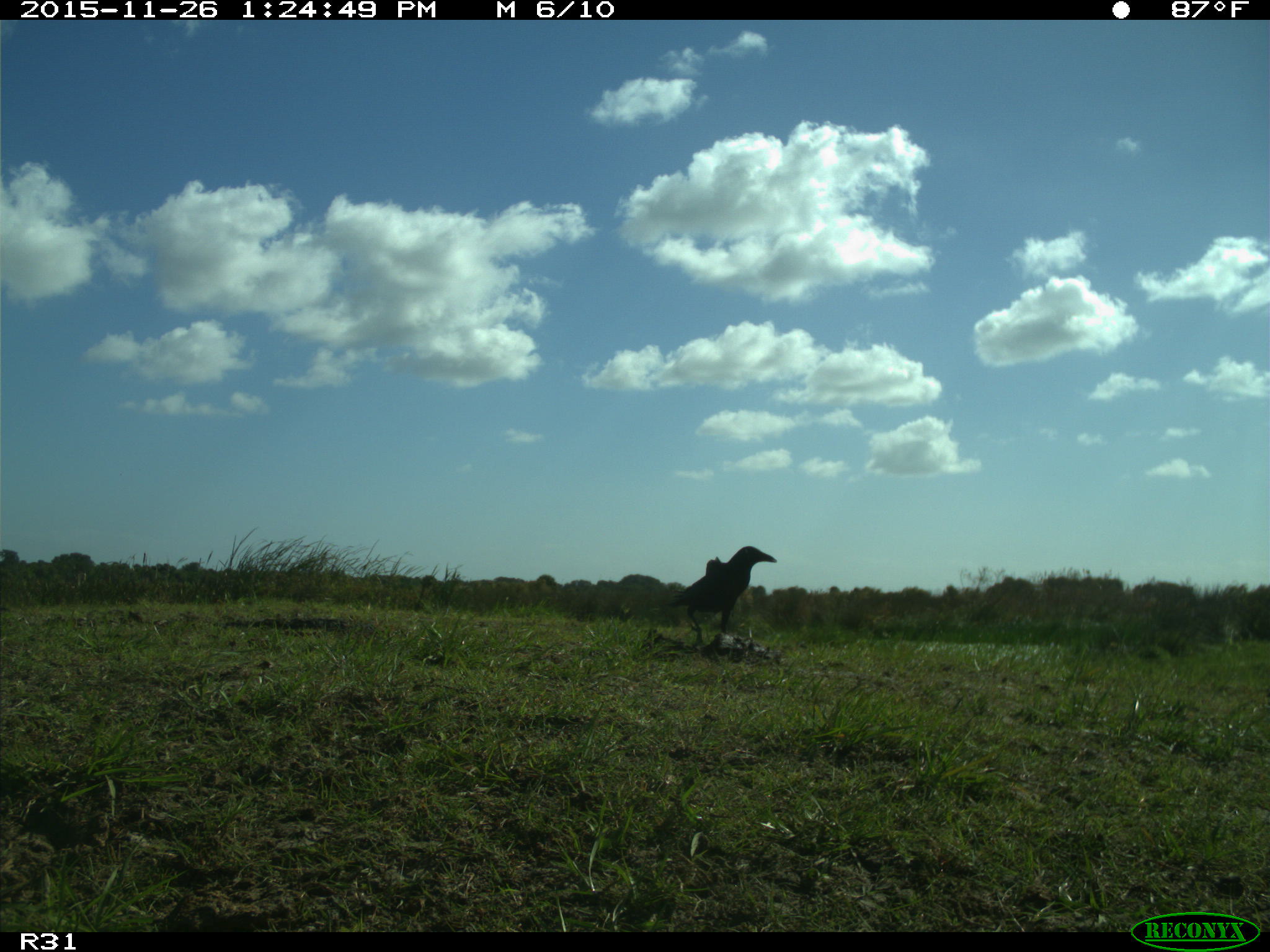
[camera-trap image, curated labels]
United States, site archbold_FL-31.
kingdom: Animalia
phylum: Chordata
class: Aves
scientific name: Aves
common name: birds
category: unidentified bird